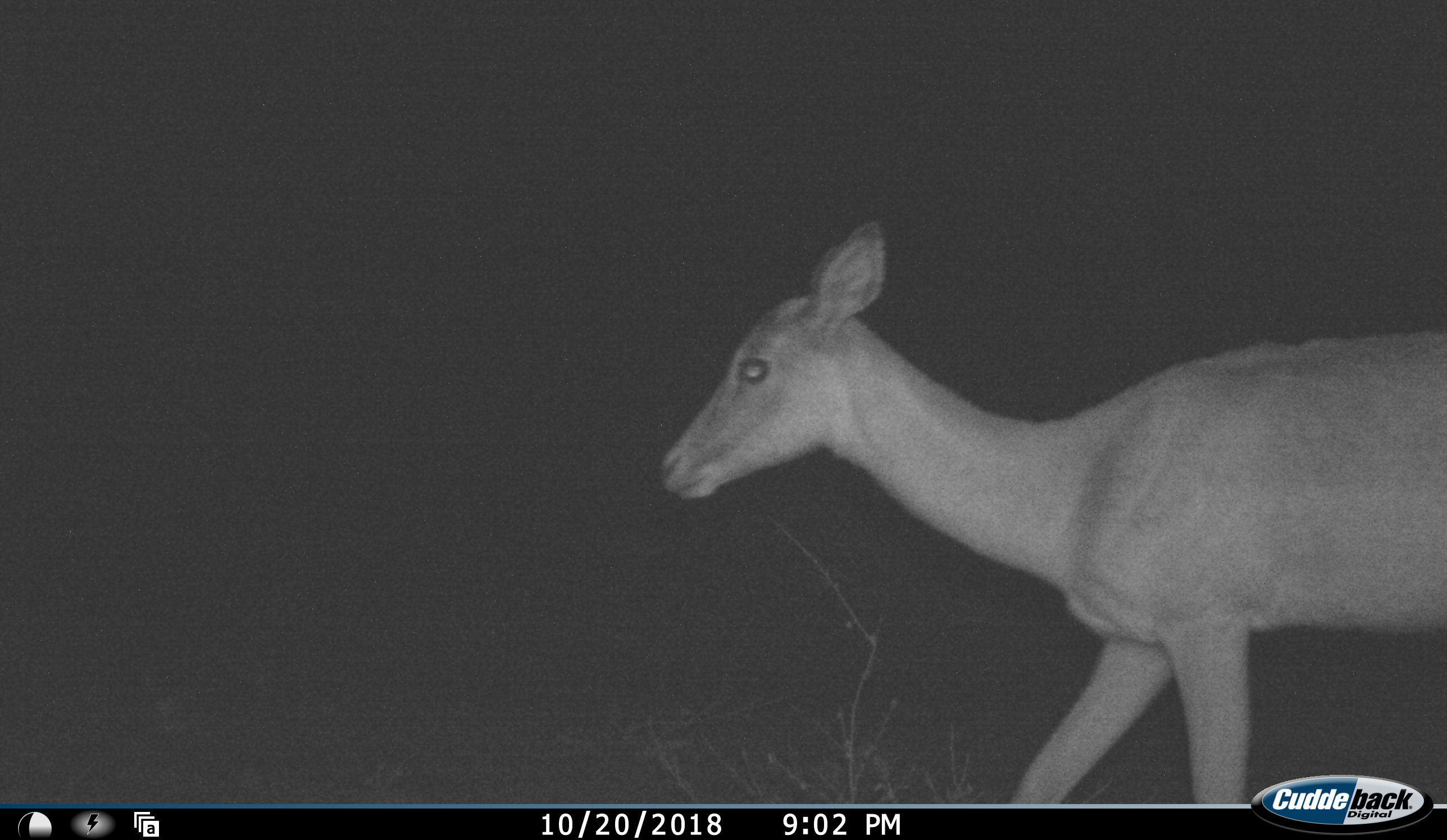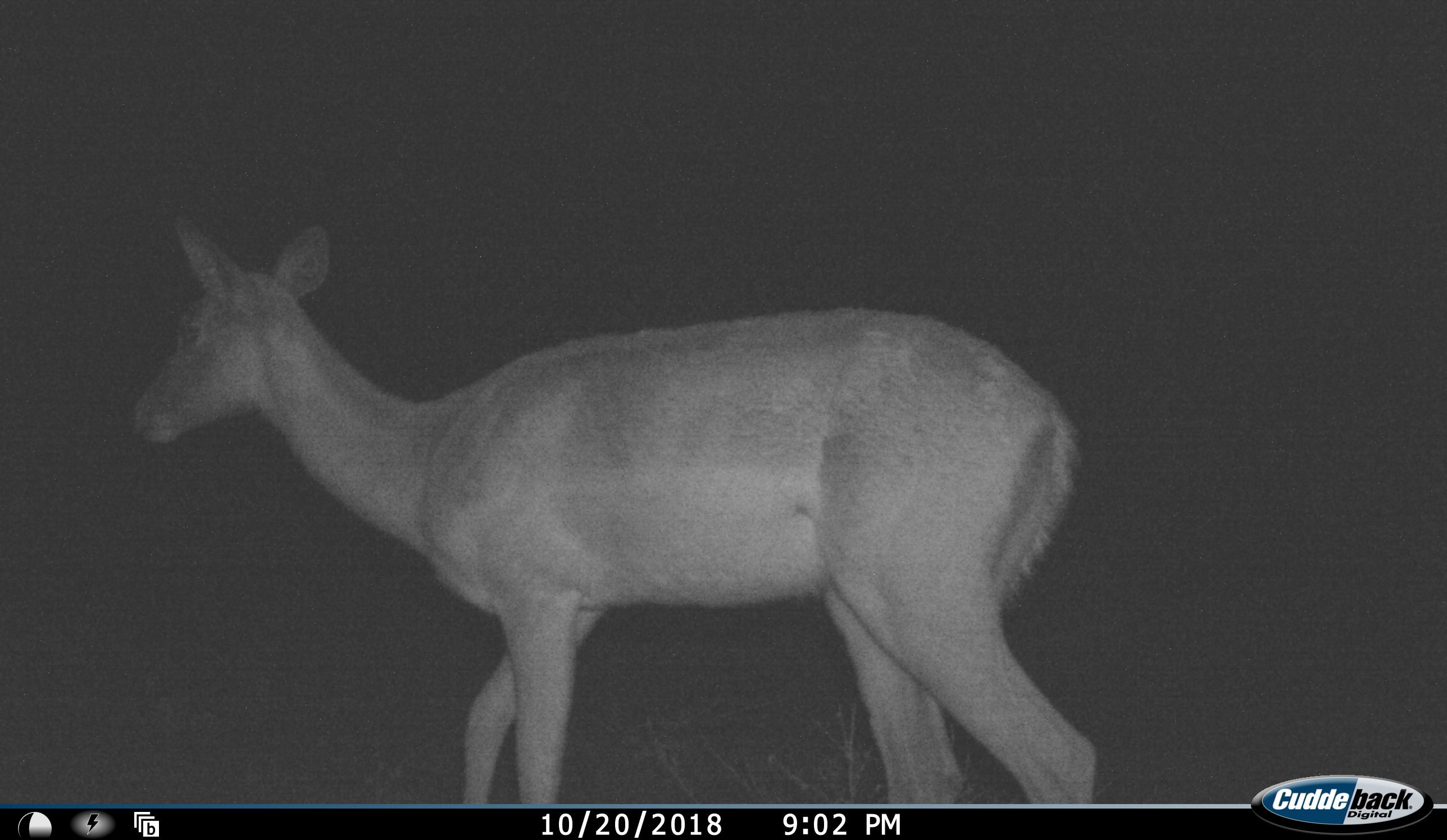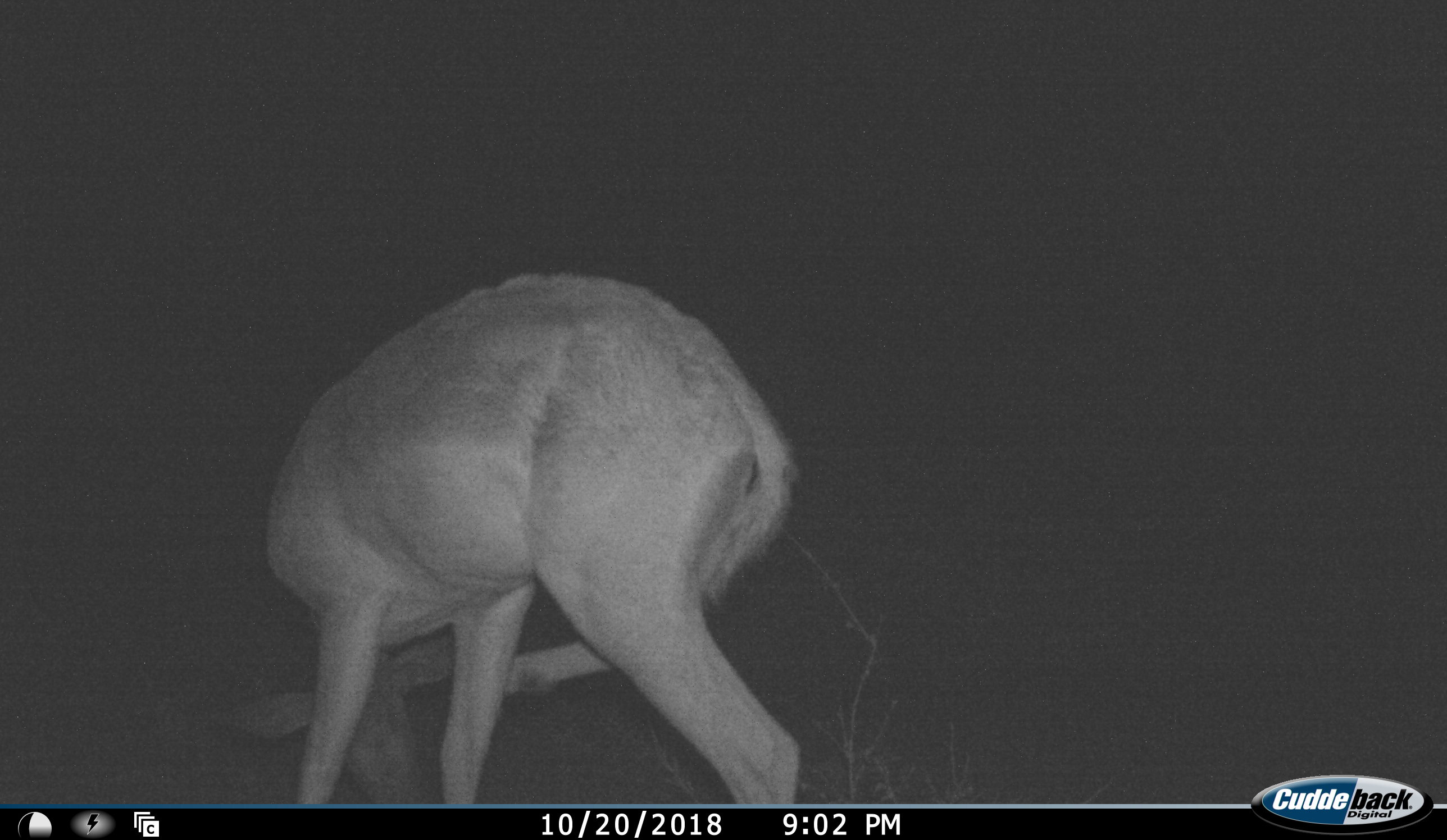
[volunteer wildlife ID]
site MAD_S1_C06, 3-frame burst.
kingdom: Animalia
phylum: Chordata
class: Mammalia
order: Artiodactyla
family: Bovidae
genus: Aepyceros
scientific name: Aepyceros melampus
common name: impala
Impala (Aepyceros melampus), count 1. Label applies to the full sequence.